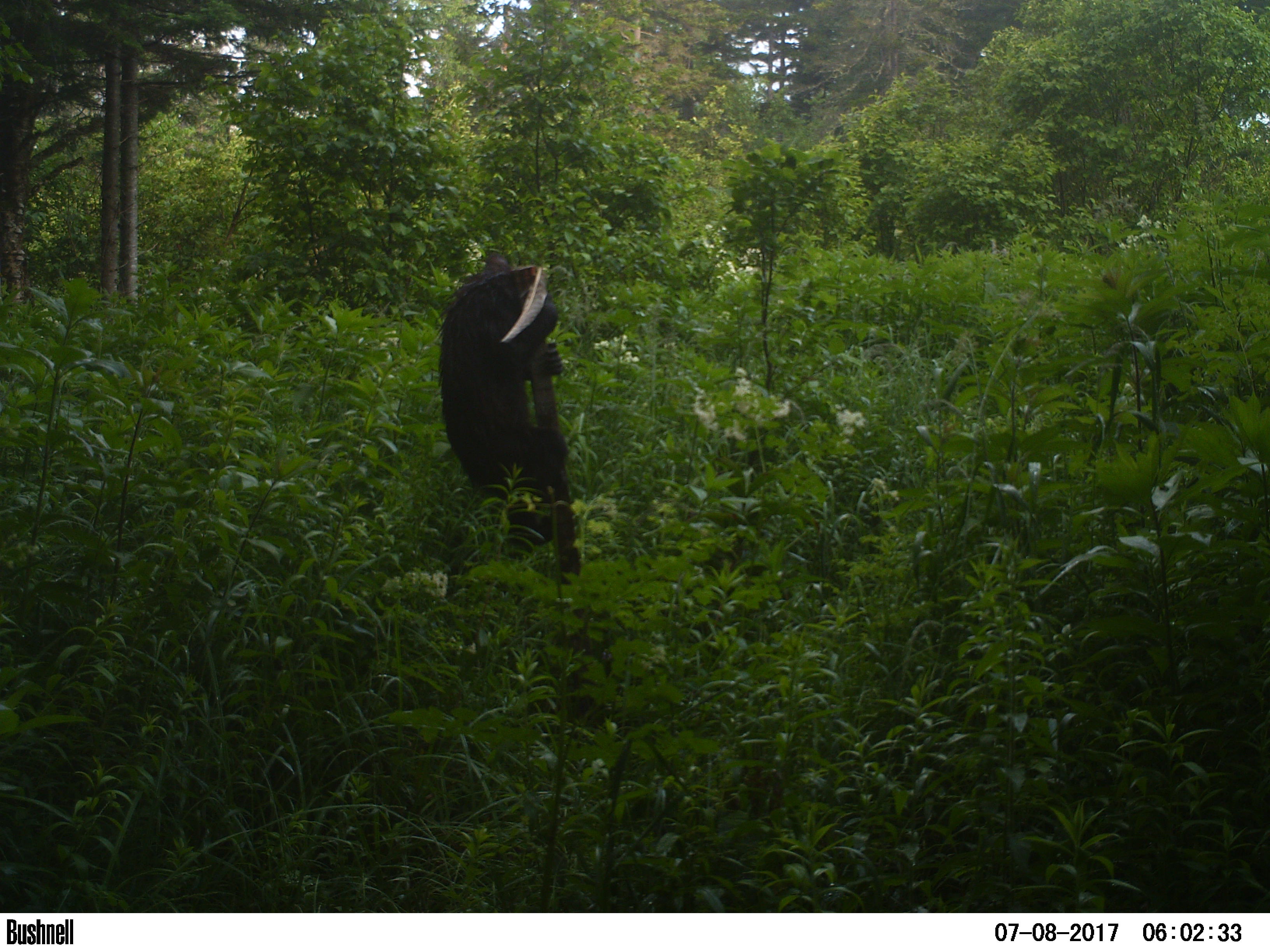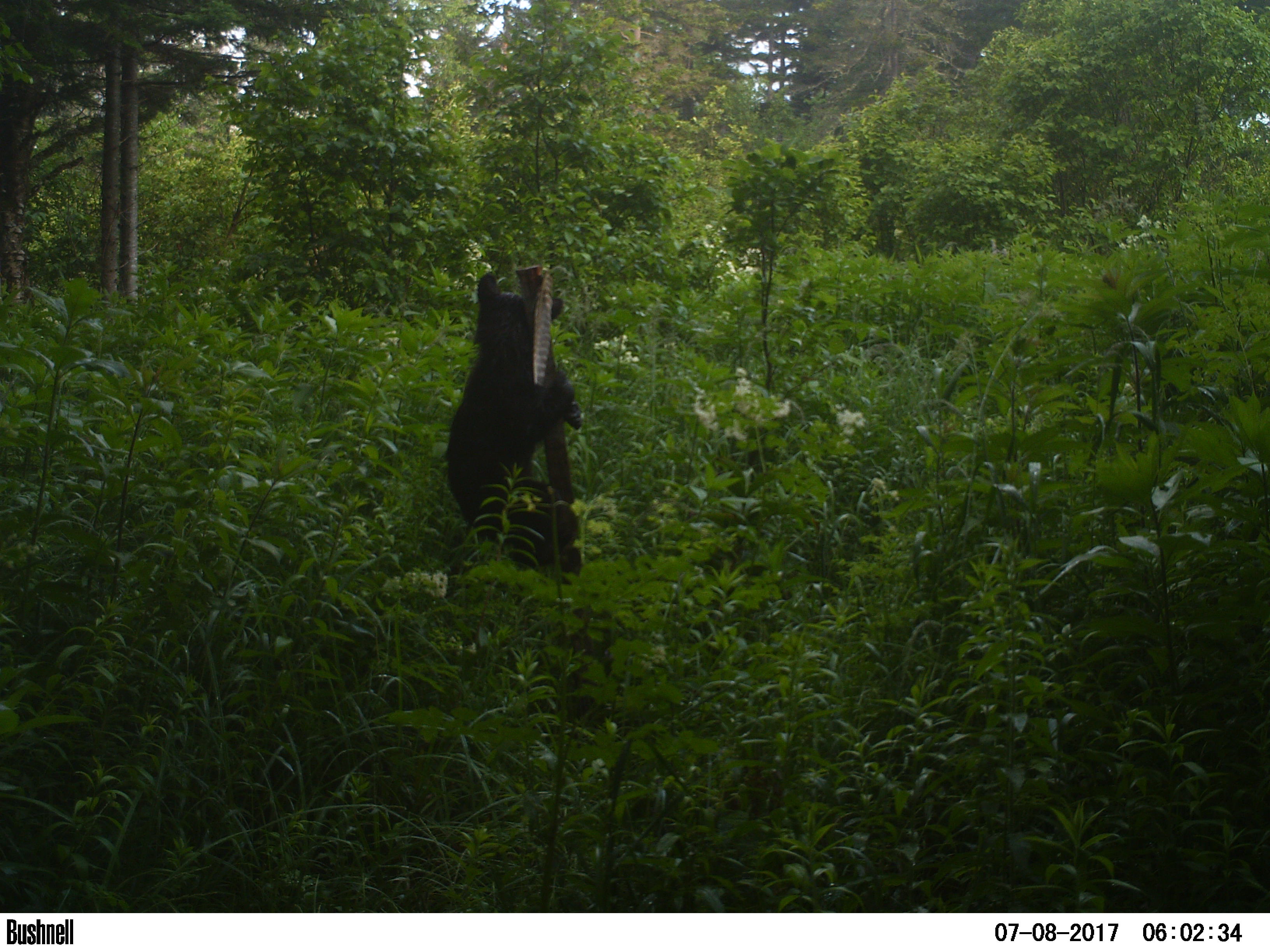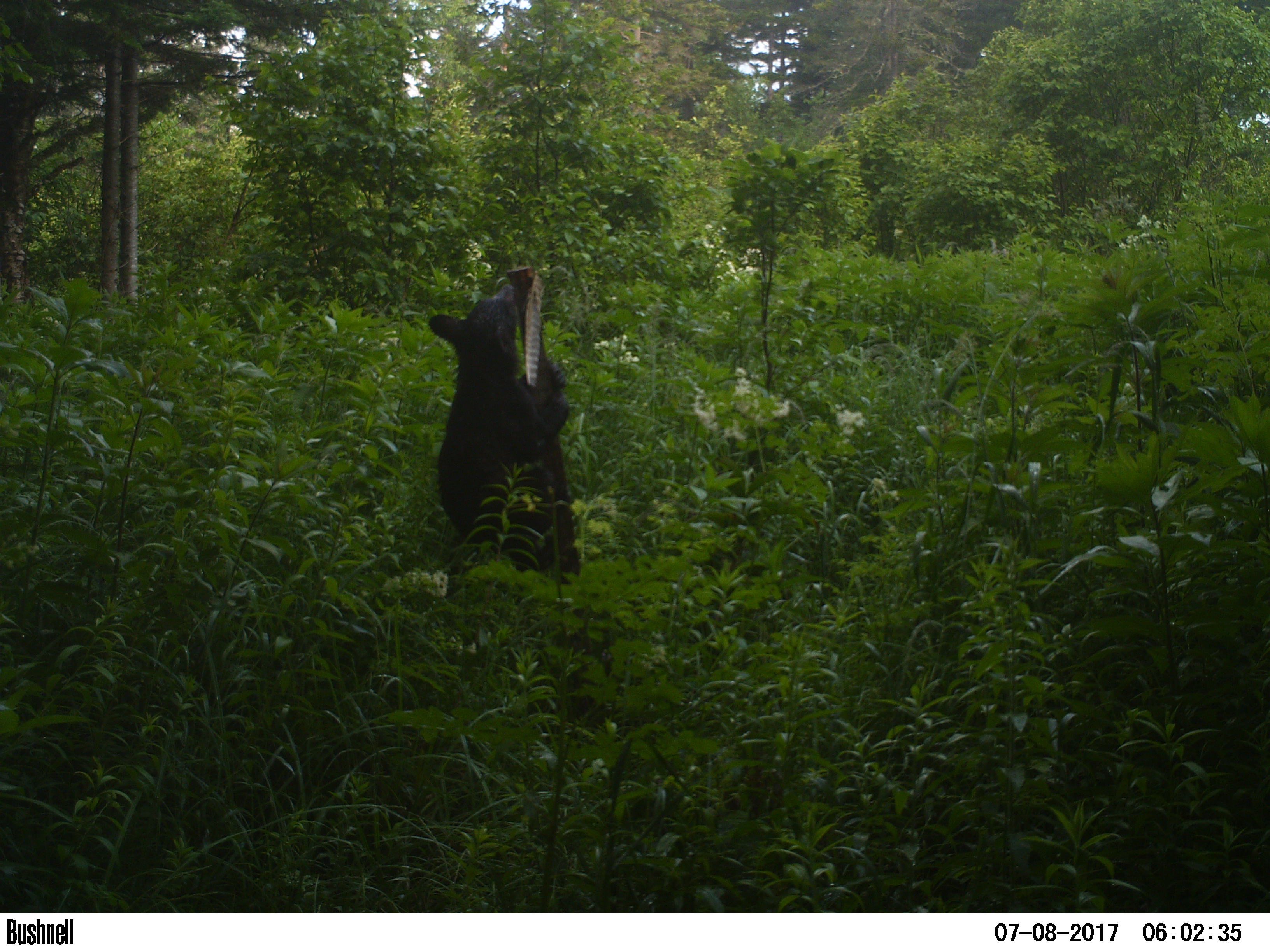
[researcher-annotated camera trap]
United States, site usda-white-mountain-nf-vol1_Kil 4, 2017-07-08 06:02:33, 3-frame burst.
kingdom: Animalia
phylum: Chordata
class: Mammalia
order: Carnivora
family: Ursidae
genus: Ursus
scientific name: Ursus americanus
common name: black bear